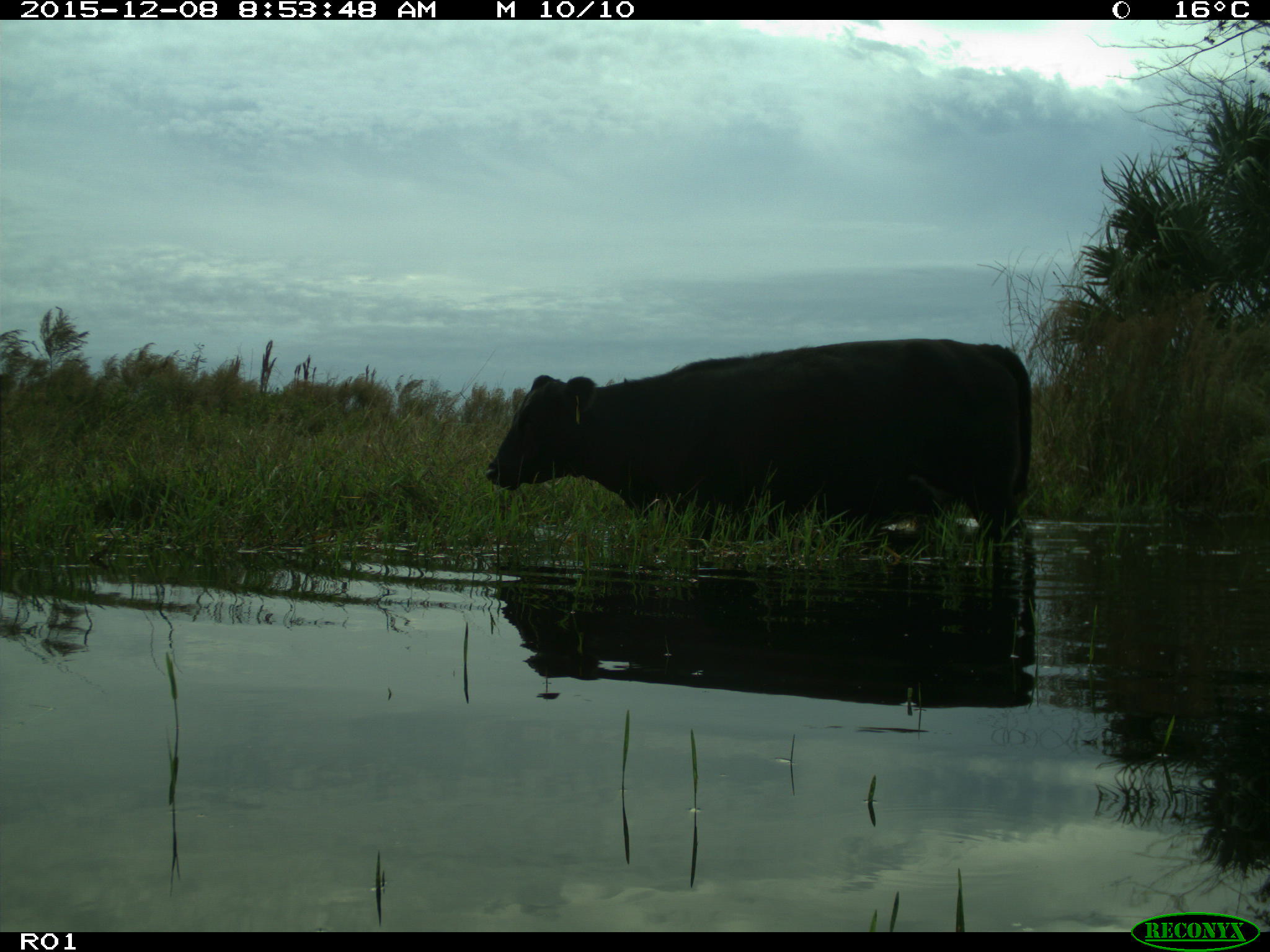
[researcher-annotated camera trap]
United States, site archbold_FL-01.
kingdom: Animalia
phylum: Chordata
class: Mammalia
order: Artiodactyla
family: Bovidae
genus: Bos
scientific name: Bos taurus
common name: domestic cow